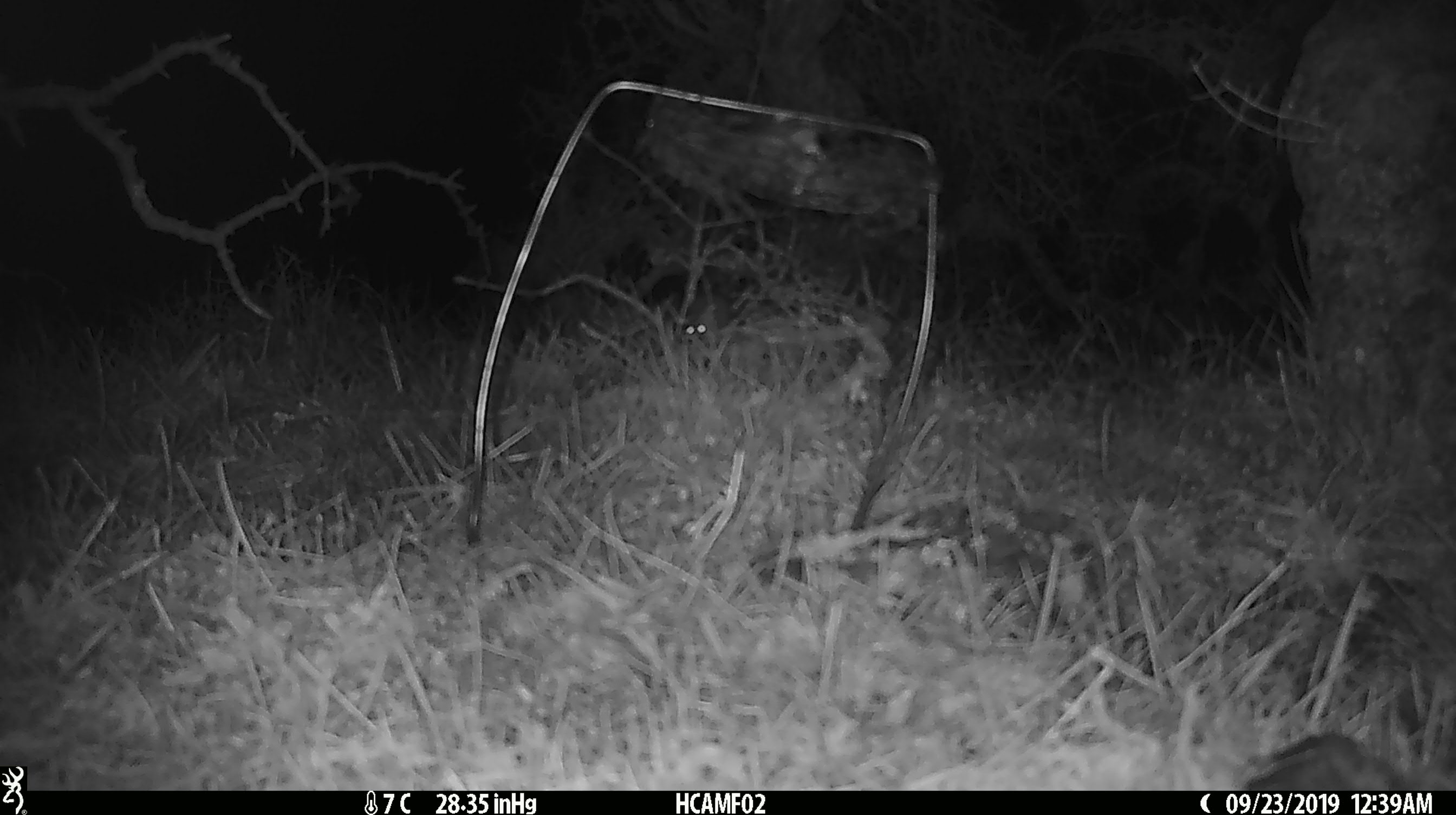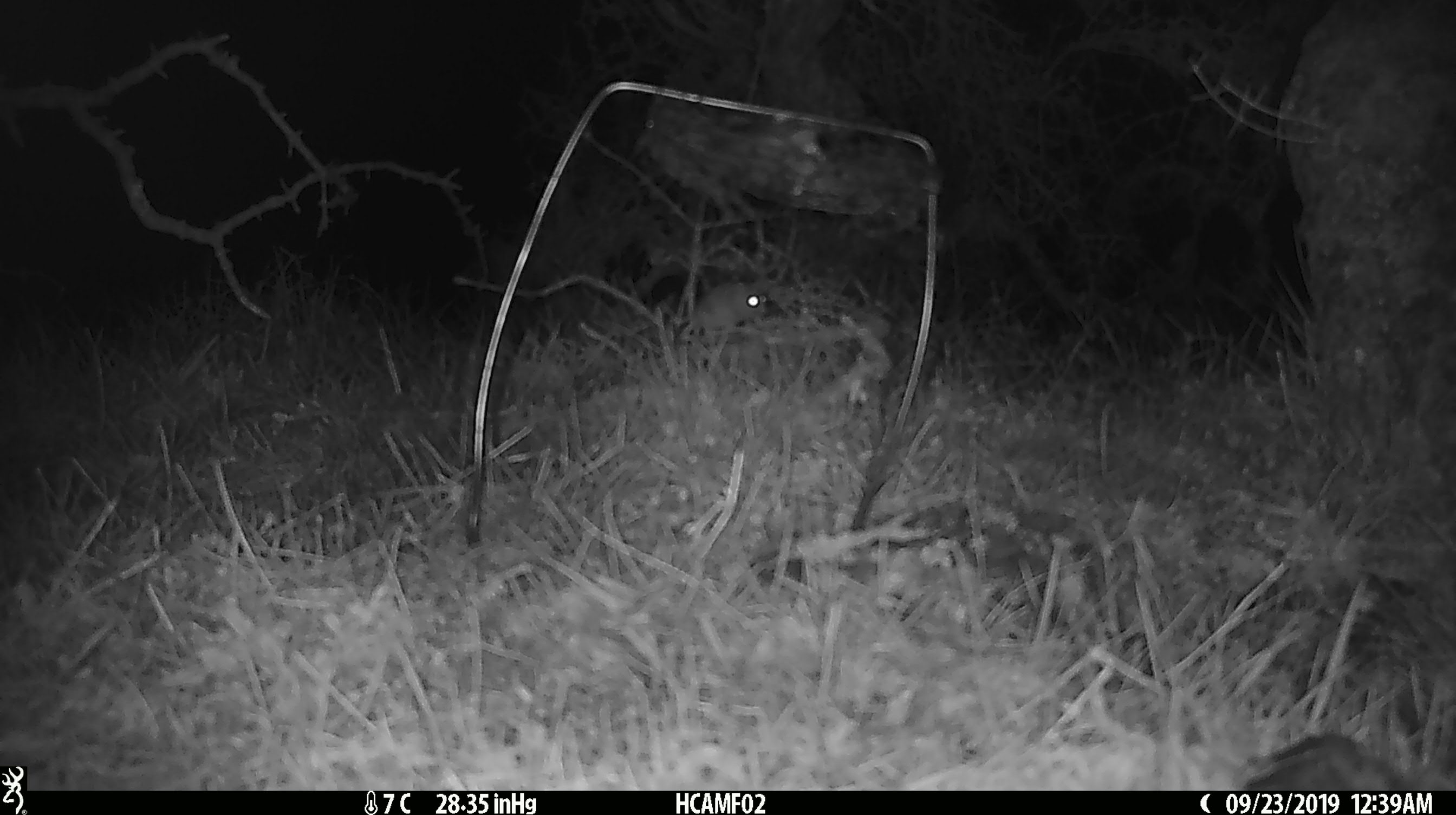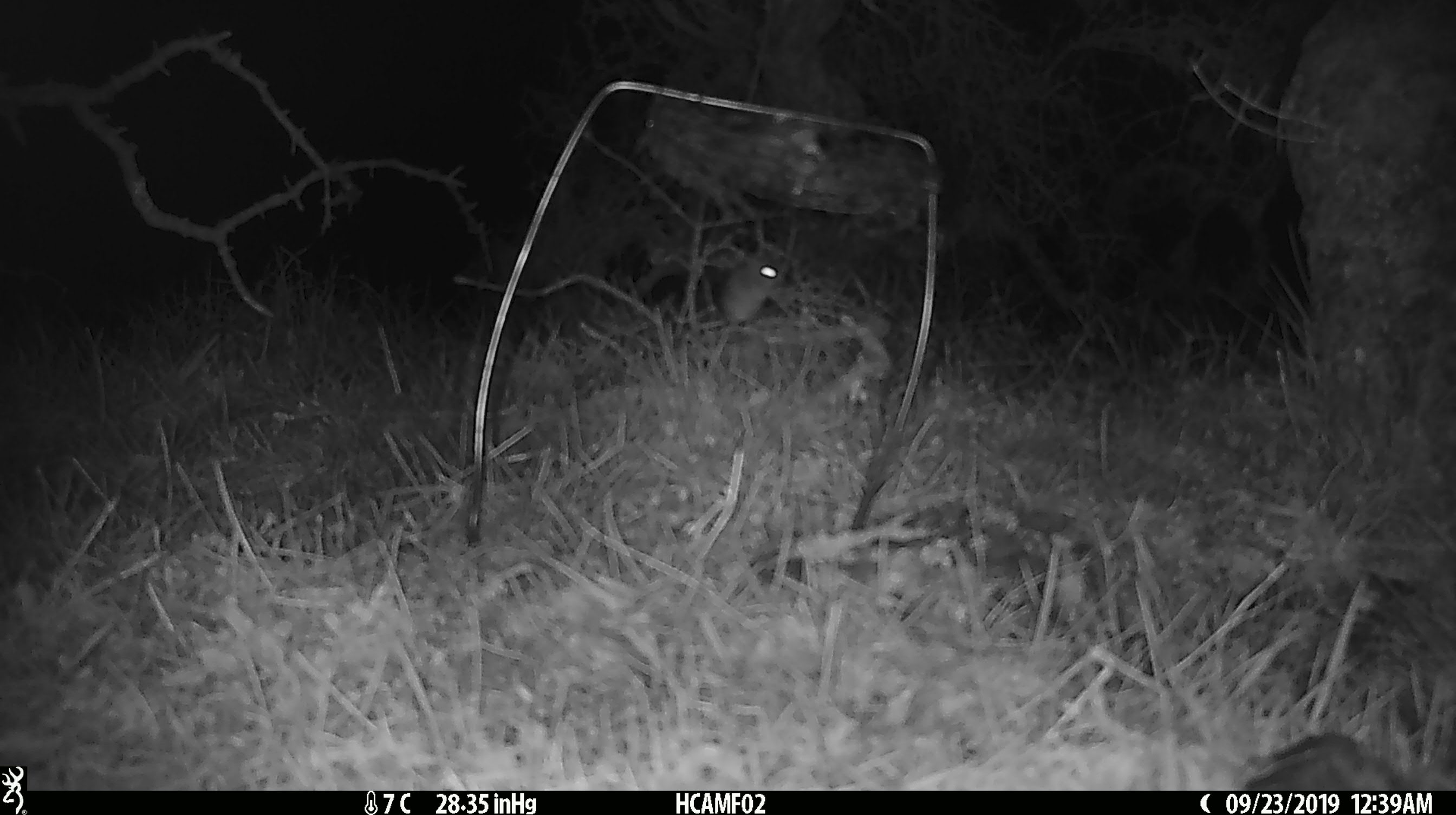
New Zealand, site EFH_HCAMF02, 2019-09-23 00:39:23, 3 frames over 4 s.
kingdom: Animalia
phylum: Chordata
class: Mammalia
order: Rodentia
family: Muridae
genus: Mus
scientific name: Mus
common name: mouse